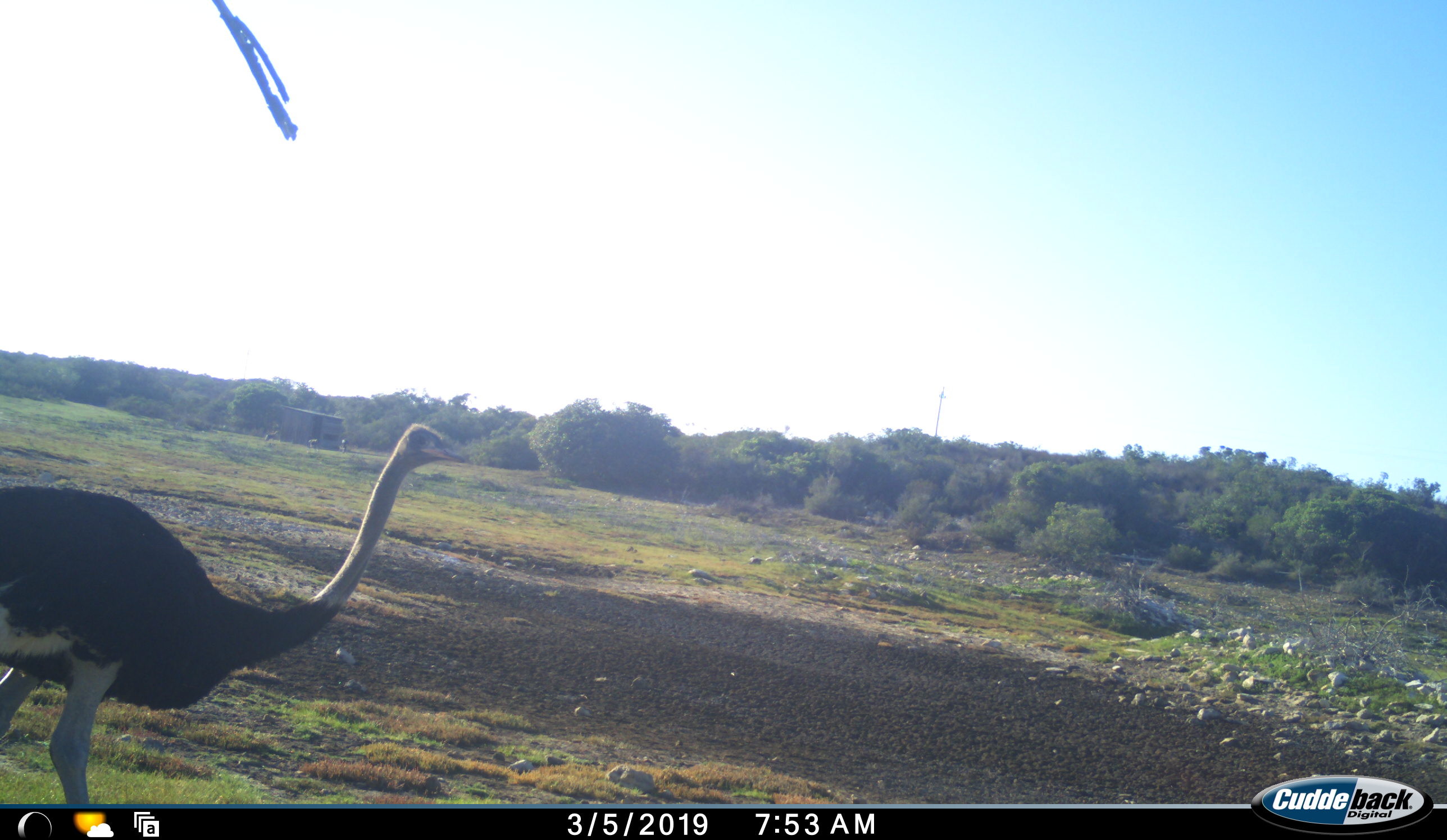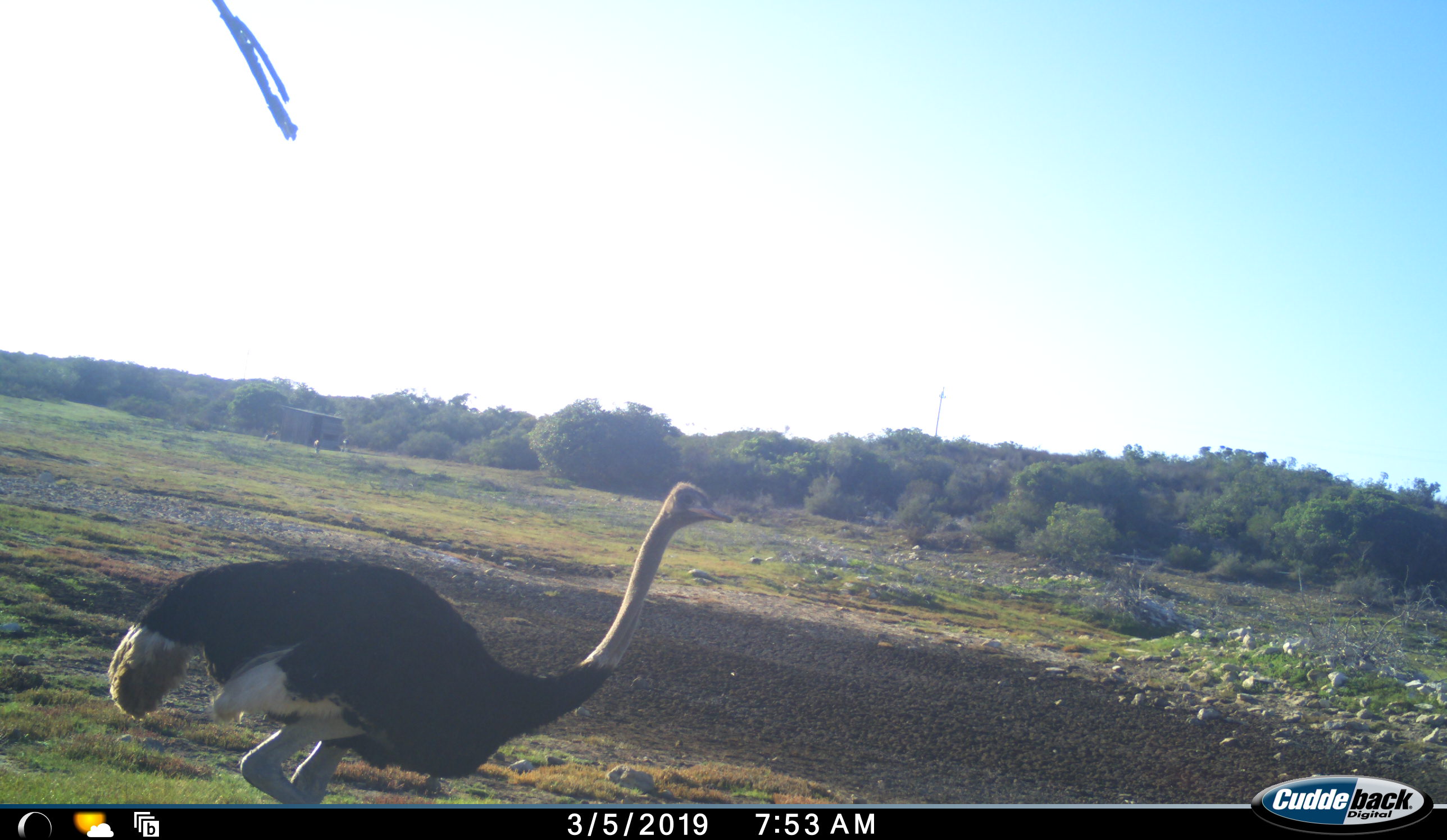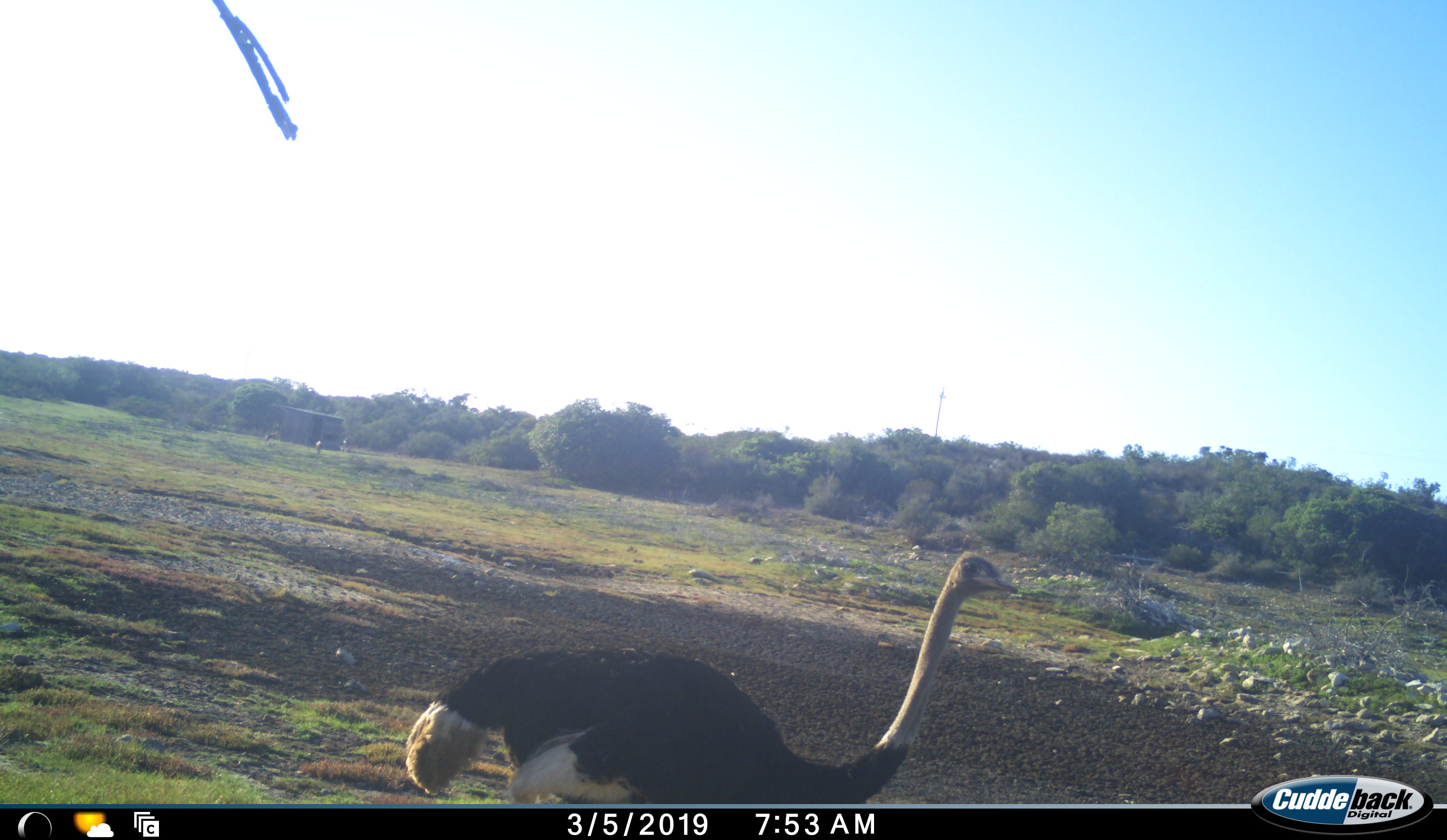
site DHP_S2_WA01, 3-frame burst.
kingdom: Animalia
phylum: Chordata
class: Aves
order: Struthioniformes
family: Struthionidae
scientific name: Struthionidae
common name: ostrich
Ostrich (Struthionidae), count 1. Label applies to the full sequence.